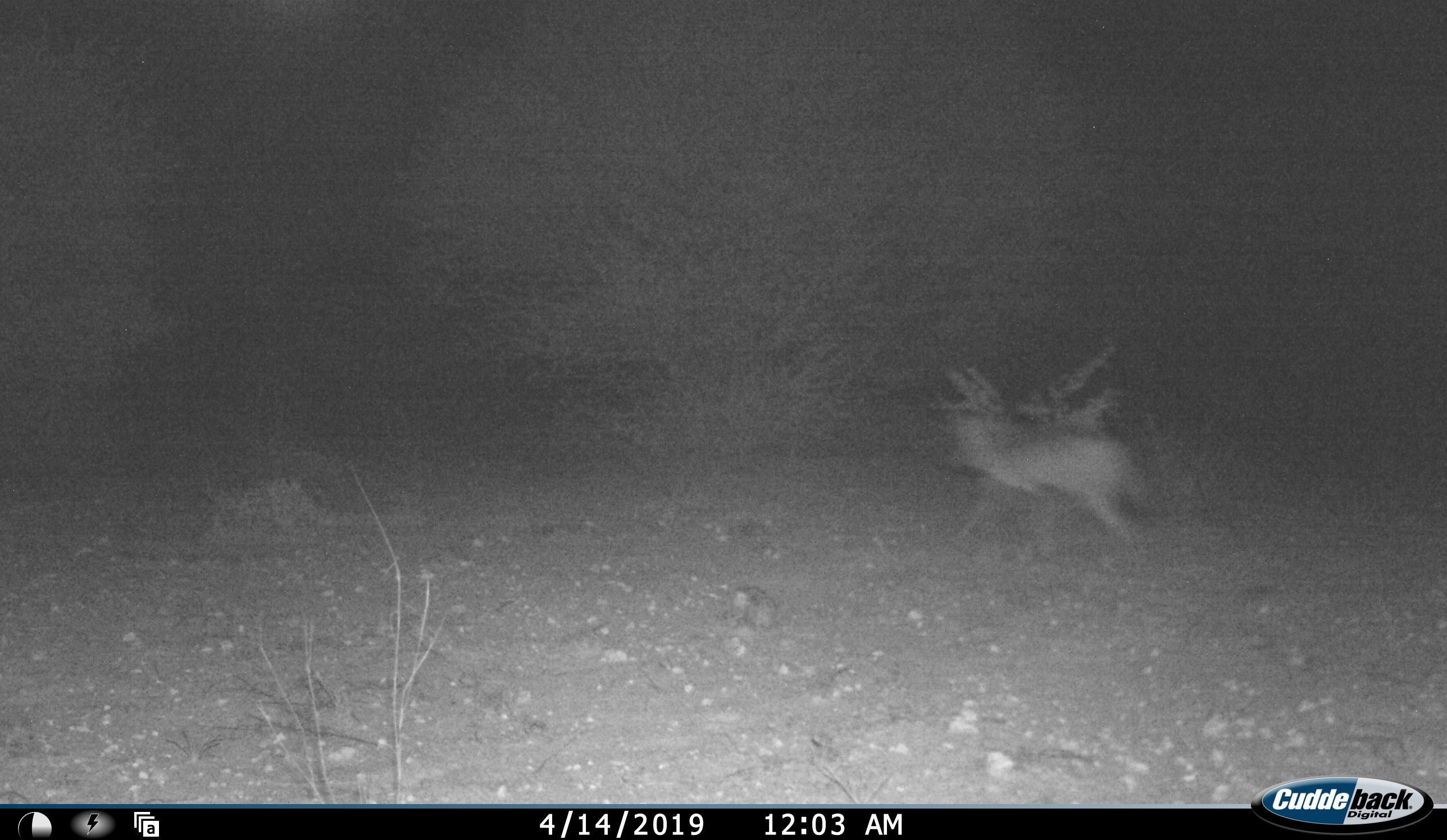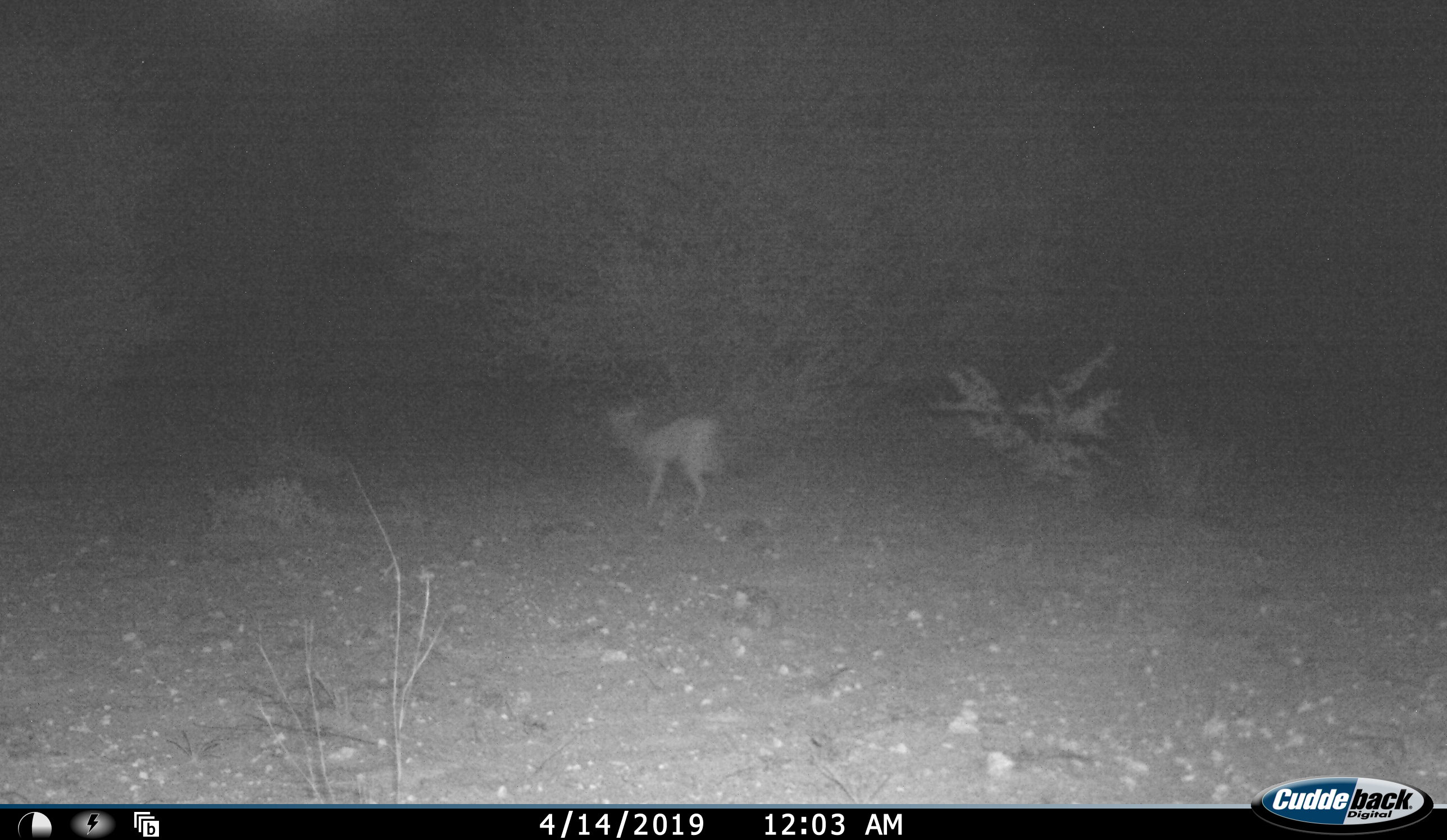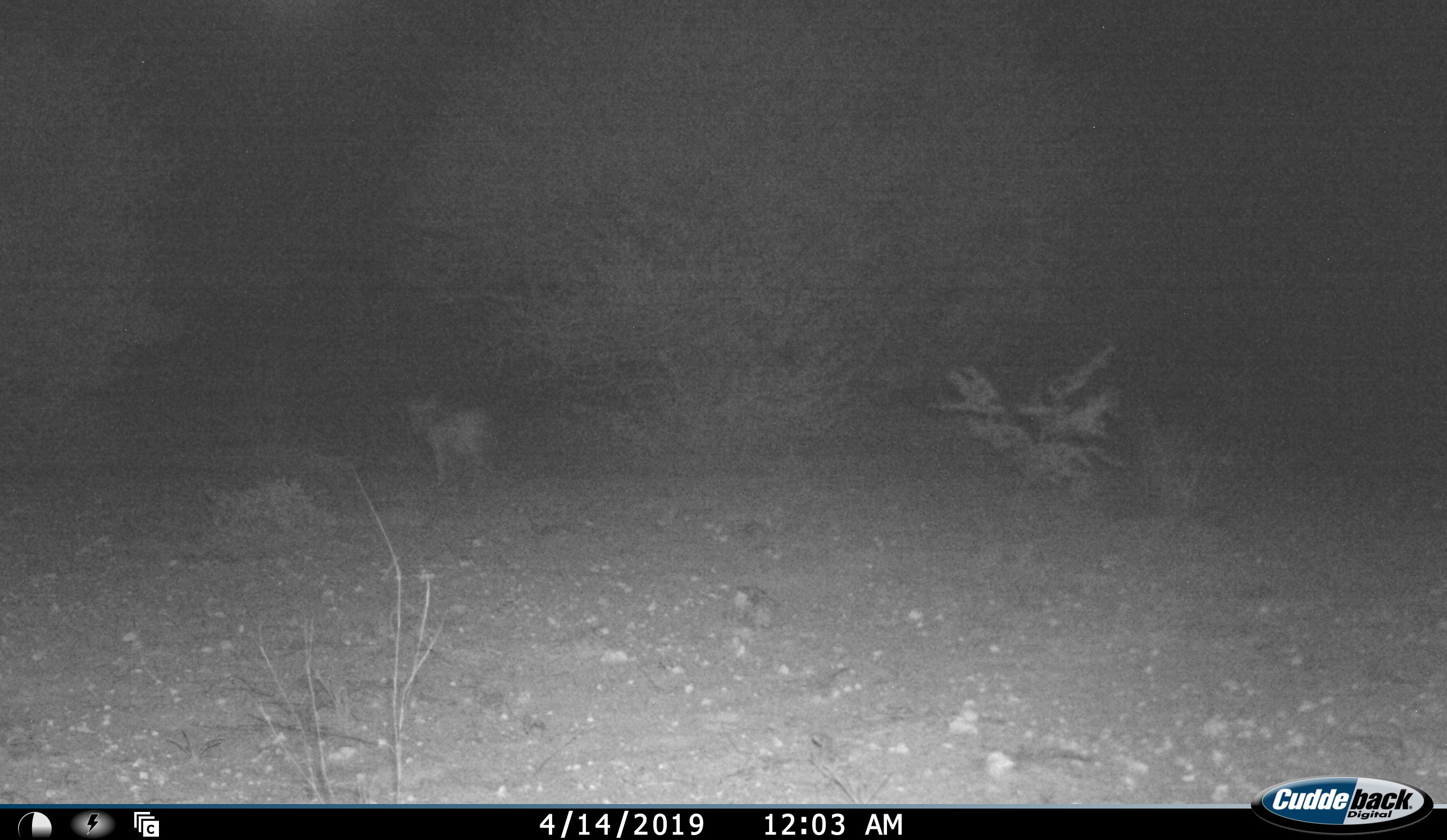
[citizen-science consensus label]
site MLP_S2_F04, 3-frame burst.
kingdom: Animalia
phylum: Chordata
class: Mammalia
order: Carnivora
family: Canidae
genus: Lupulella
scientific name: Lupulella mesomelas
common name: black-backed jackal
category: jackalblackbacked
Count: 1.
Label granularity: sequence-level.